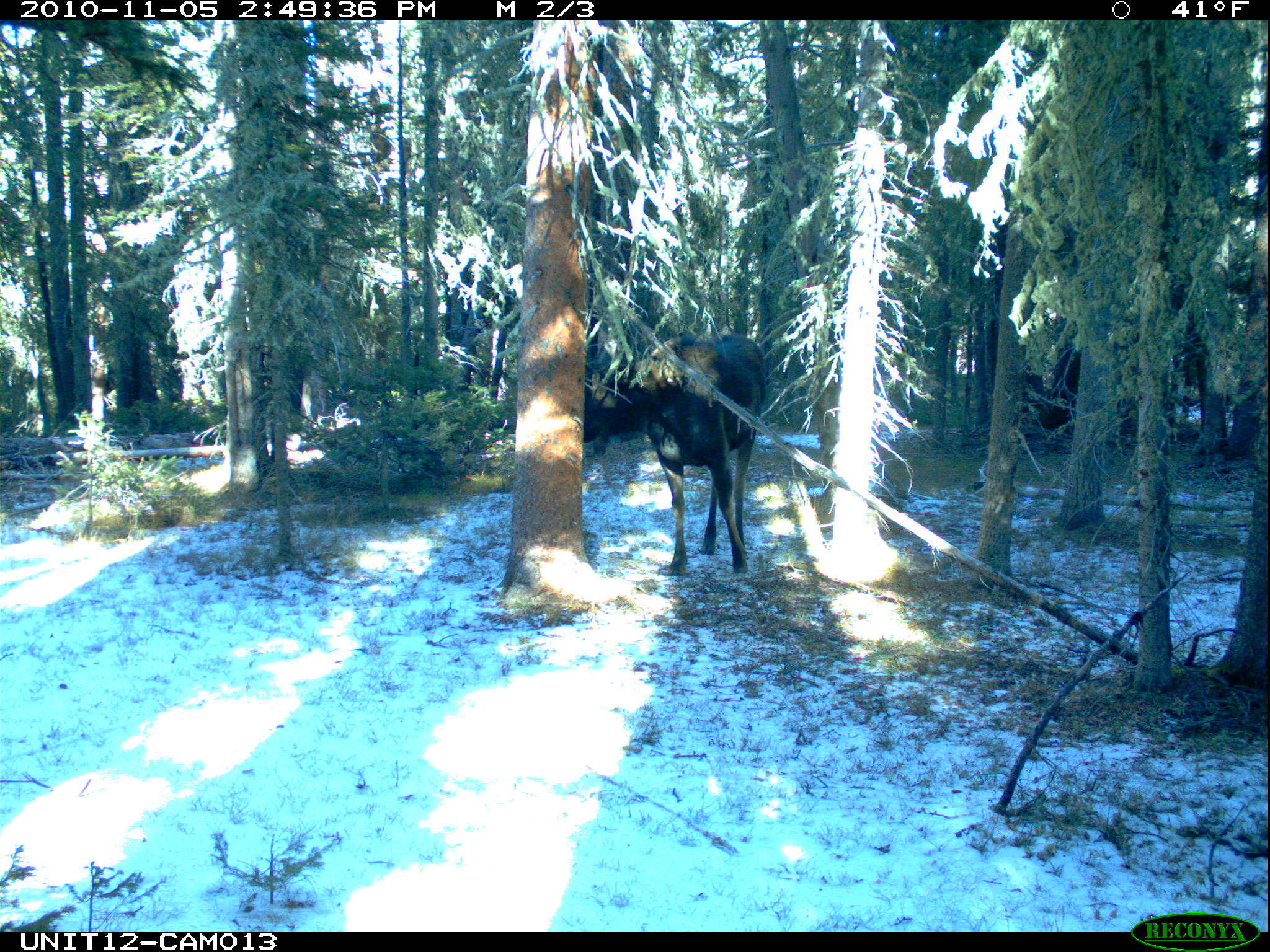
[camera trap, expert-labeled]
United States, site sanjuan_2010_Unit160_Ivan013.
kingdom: Animalia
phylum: Chordata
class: Mammalia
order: Artiodactyla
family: Cervidae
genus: Alces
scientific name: Alces alces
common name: moose